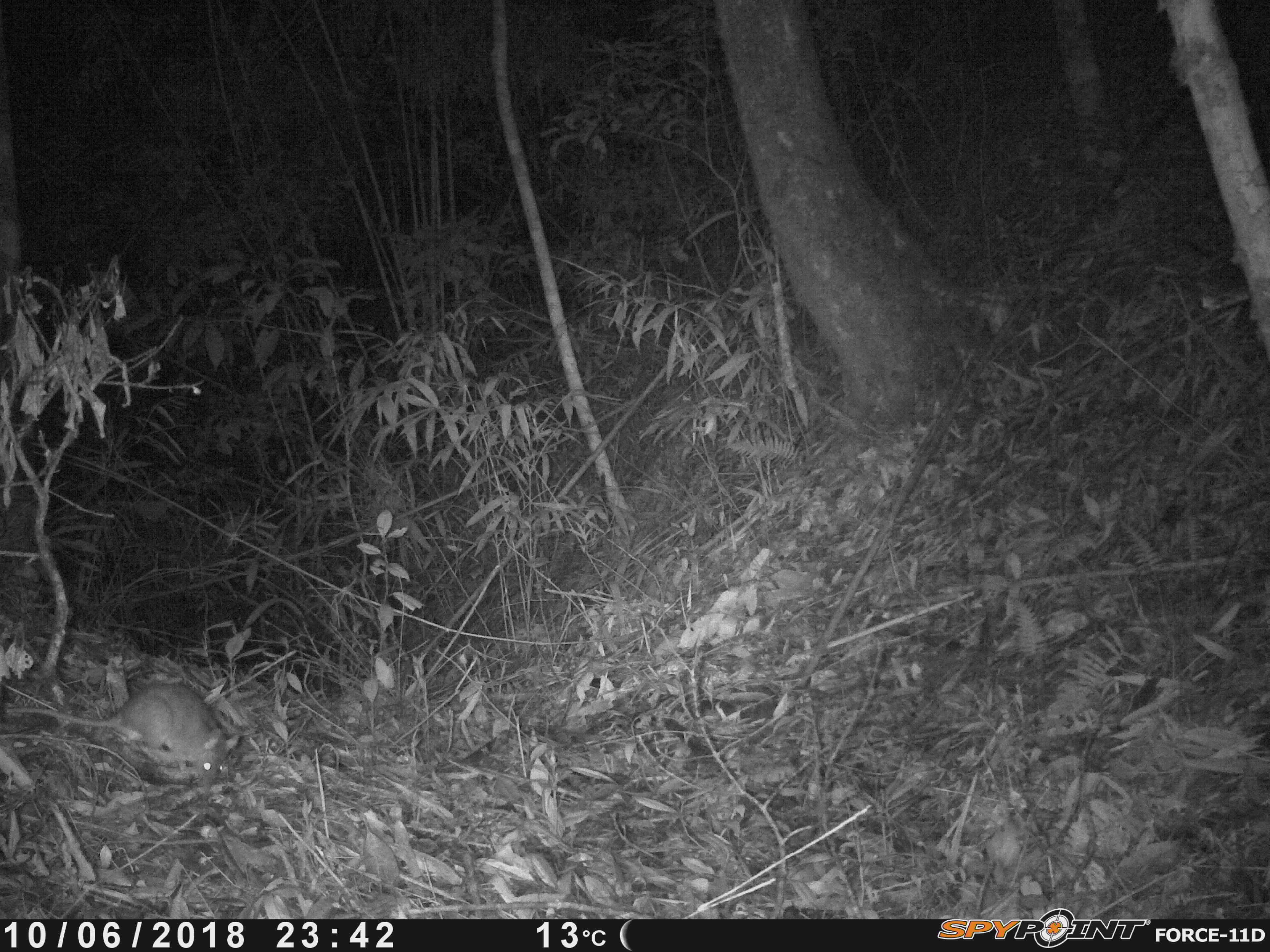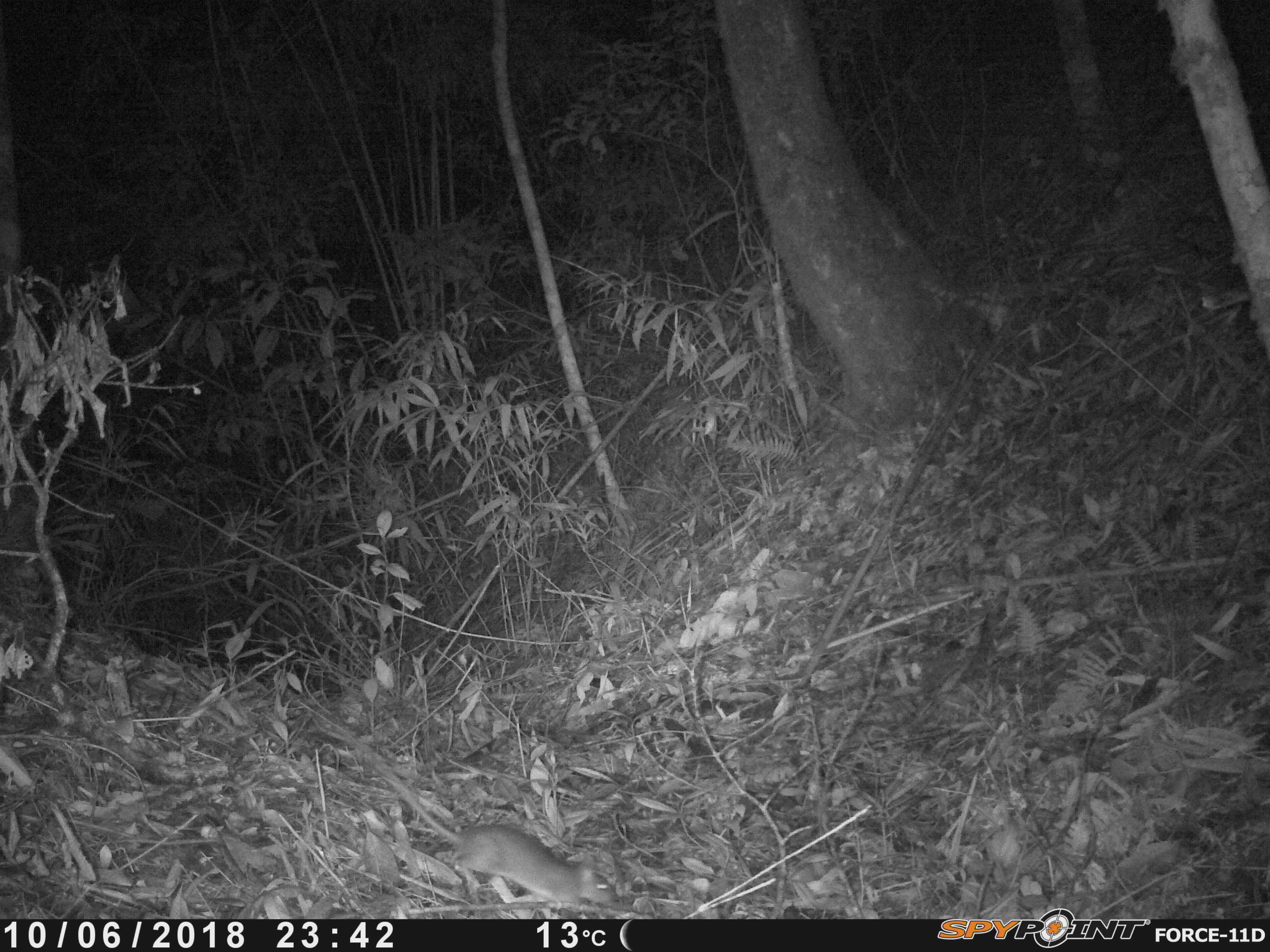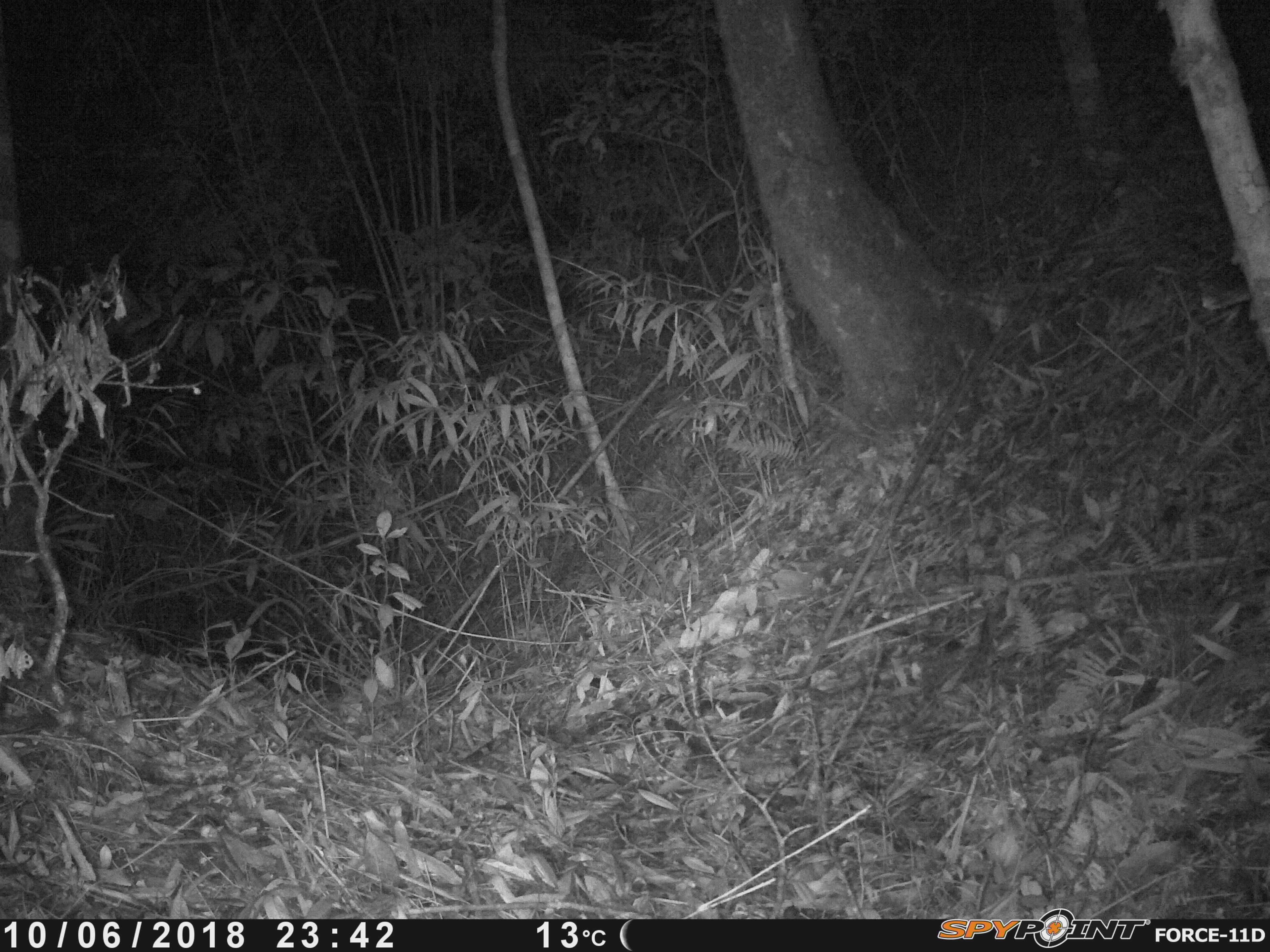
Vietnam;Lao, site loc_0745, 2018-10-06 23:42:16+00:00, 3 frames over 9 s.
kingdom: Animalia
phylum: Chordata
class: Mammalia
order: Rodentia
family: Muridae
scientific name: Muridae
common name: old-world mice and rats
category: unidentified murid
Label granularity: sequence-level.